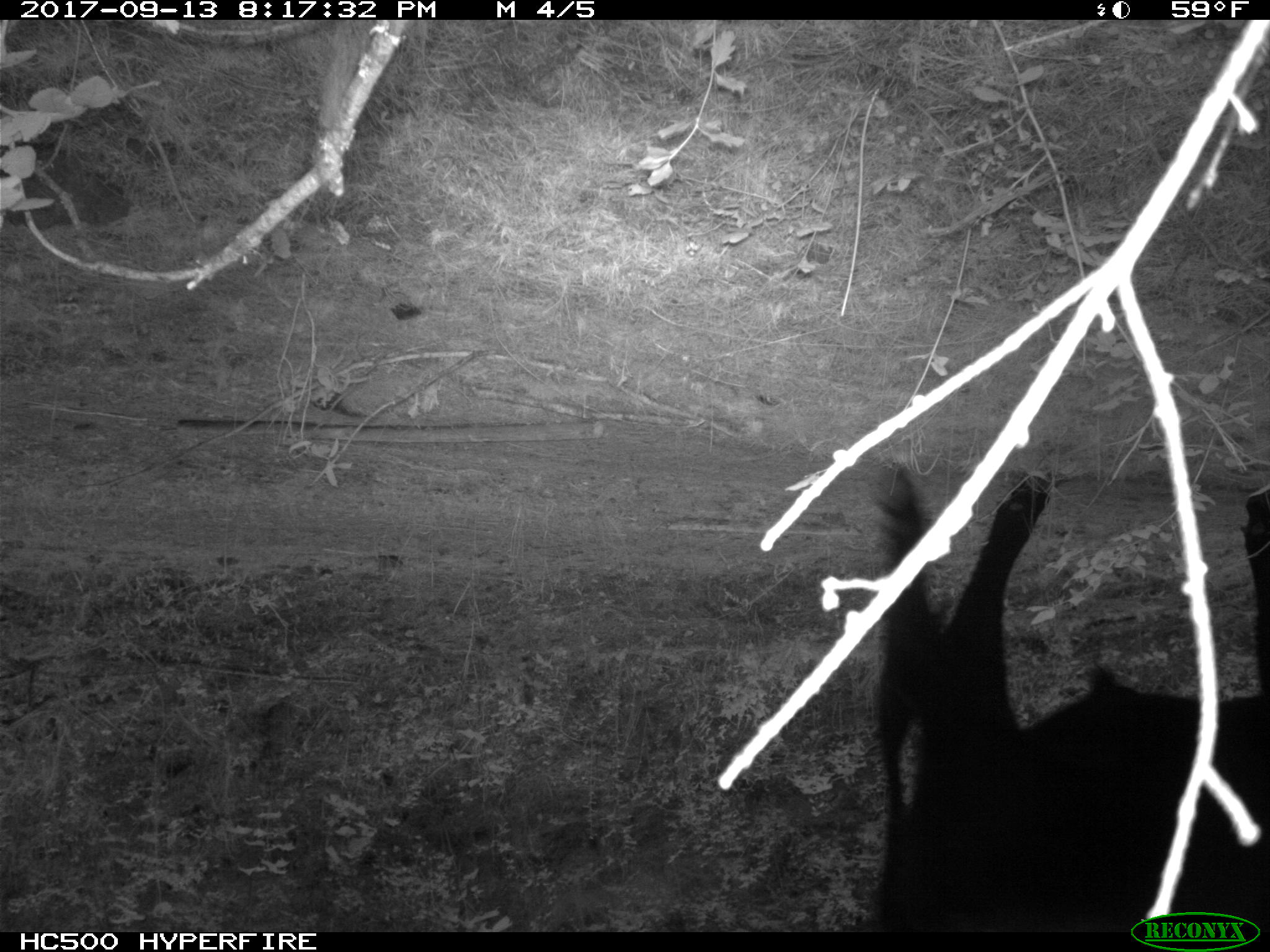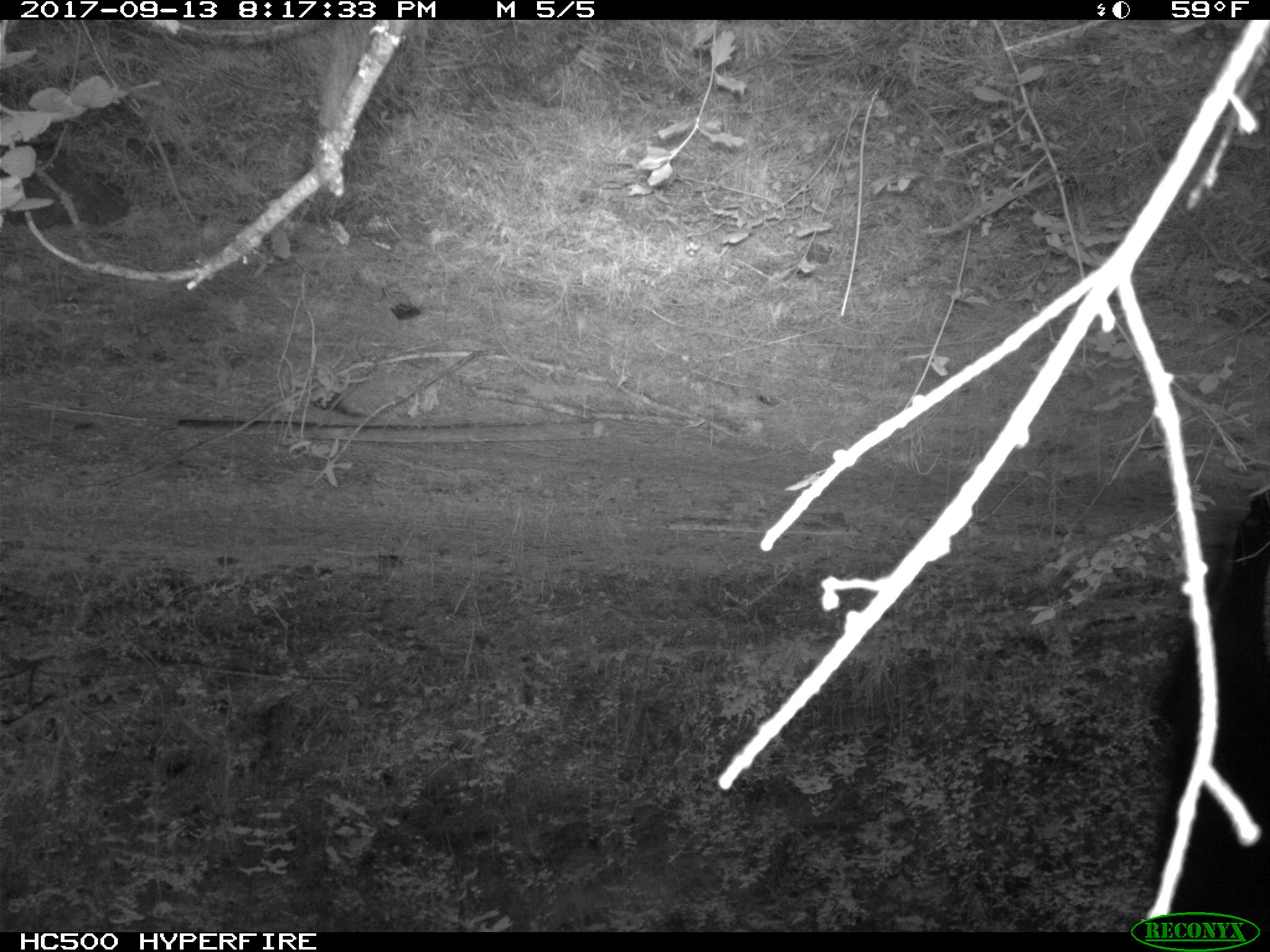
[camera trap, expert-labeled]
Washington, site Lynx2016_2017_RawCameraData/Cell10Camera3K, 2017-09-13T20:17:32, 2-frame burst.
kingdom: Animalia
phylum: Chordata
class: Mammalia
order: Artiodactyla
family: Bovidae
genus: Bos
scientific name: Bos taurus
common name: domestic cattle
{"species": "domestic cattle (Bos taurus)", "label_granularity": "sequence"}